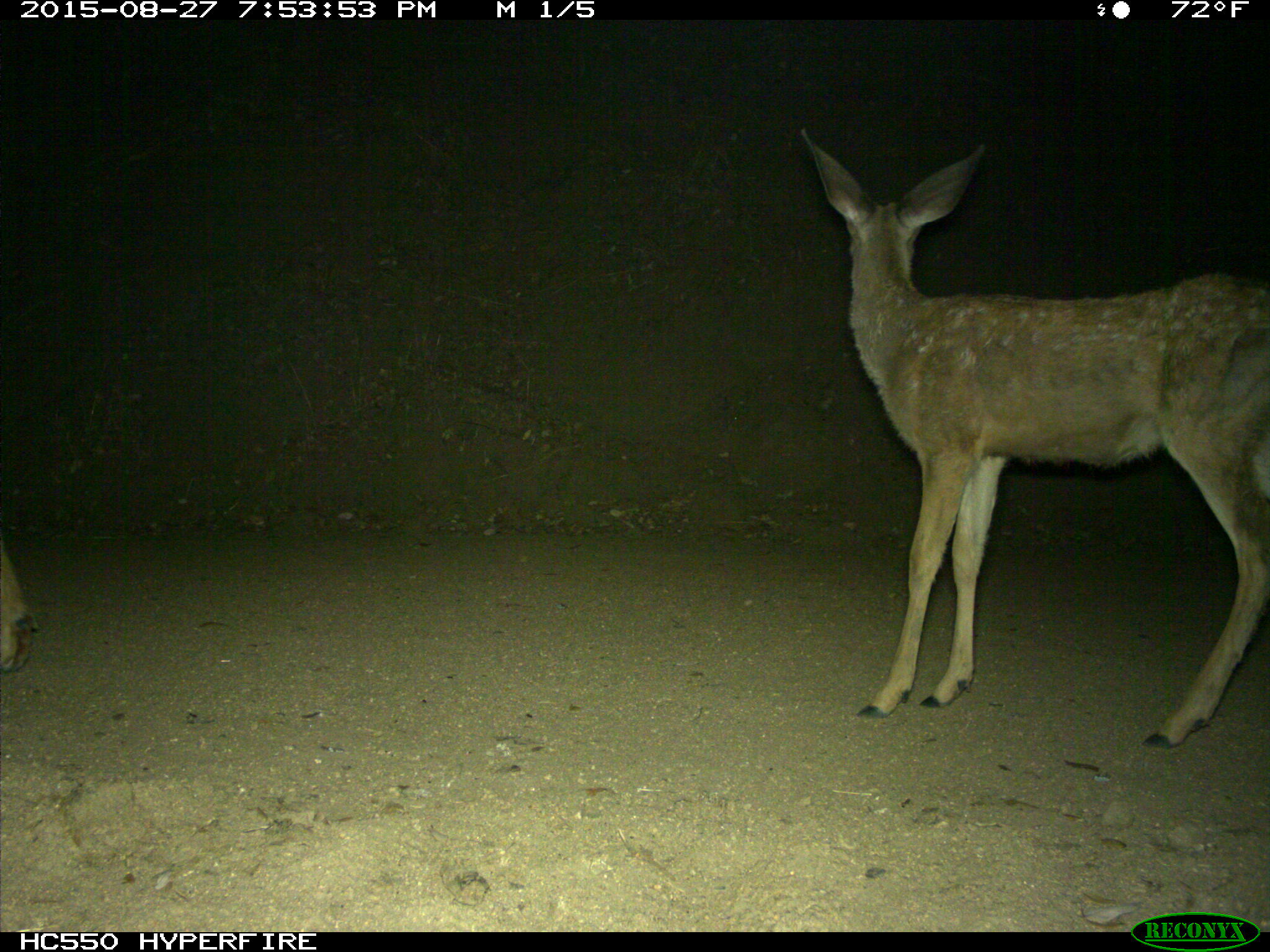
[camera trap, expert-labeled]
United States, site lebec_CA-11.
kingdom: Animalia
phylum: Chordata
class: Mammalia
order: Artiodactyla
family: Cervidae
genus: Odocoileus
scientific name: Odocoileus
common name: deer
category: unidentified deer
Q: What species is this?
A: Unidentified deer (deer) (Odocoileus).